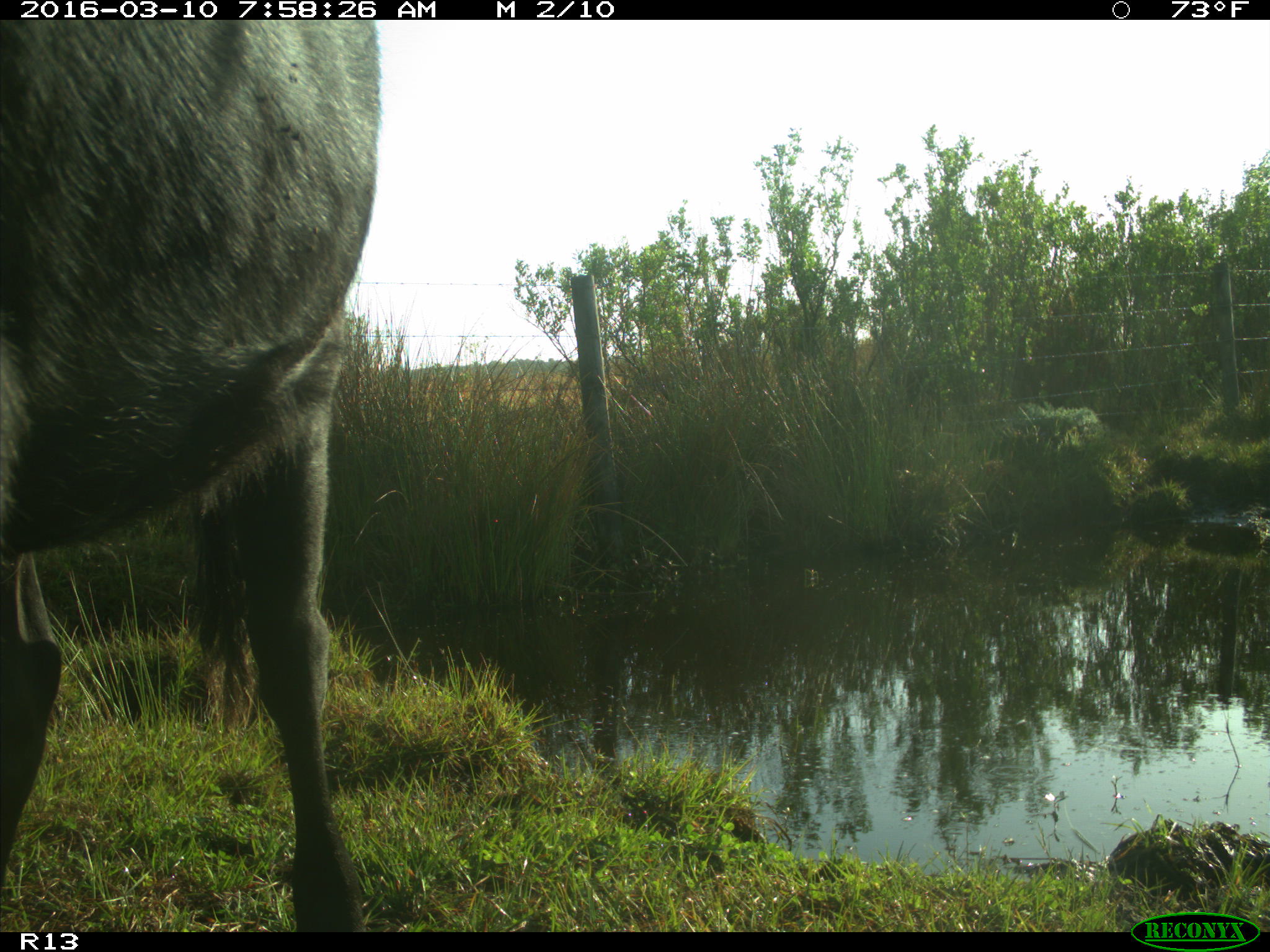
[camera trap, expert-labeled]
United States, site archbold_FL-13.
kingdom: Animalia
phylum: Chordata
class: Mammalia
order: Artiodactyla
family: Bovidae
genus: Bos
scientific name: Bos taurus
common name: domestic cow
Bos taurus (domestic cow).